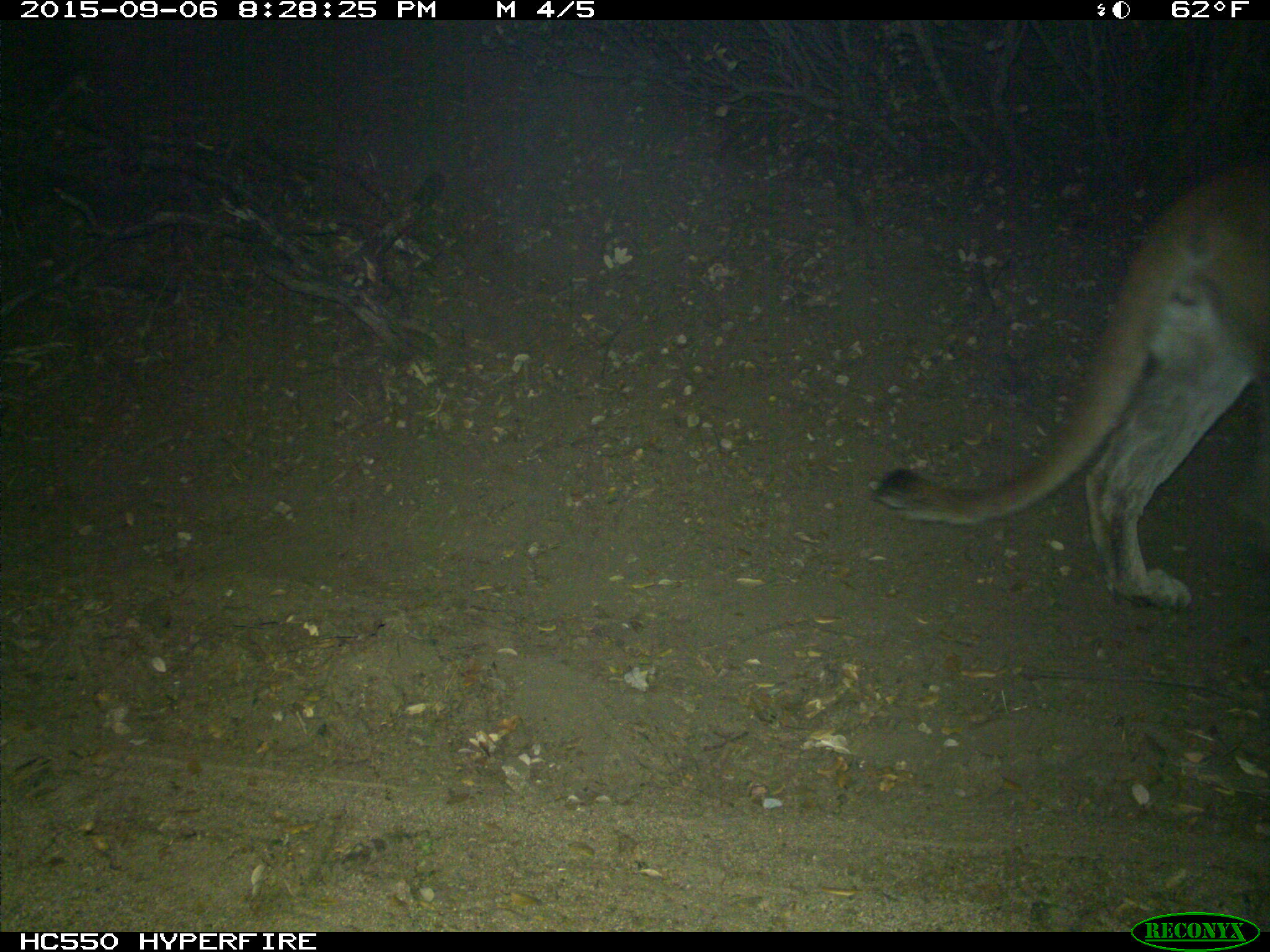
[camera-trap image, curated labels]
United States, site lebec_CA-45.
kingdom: Animalia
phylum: Chordata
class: Mammalia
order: Carnivora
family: Felidae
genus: Puma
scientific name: Puma concolor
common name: mountain lion